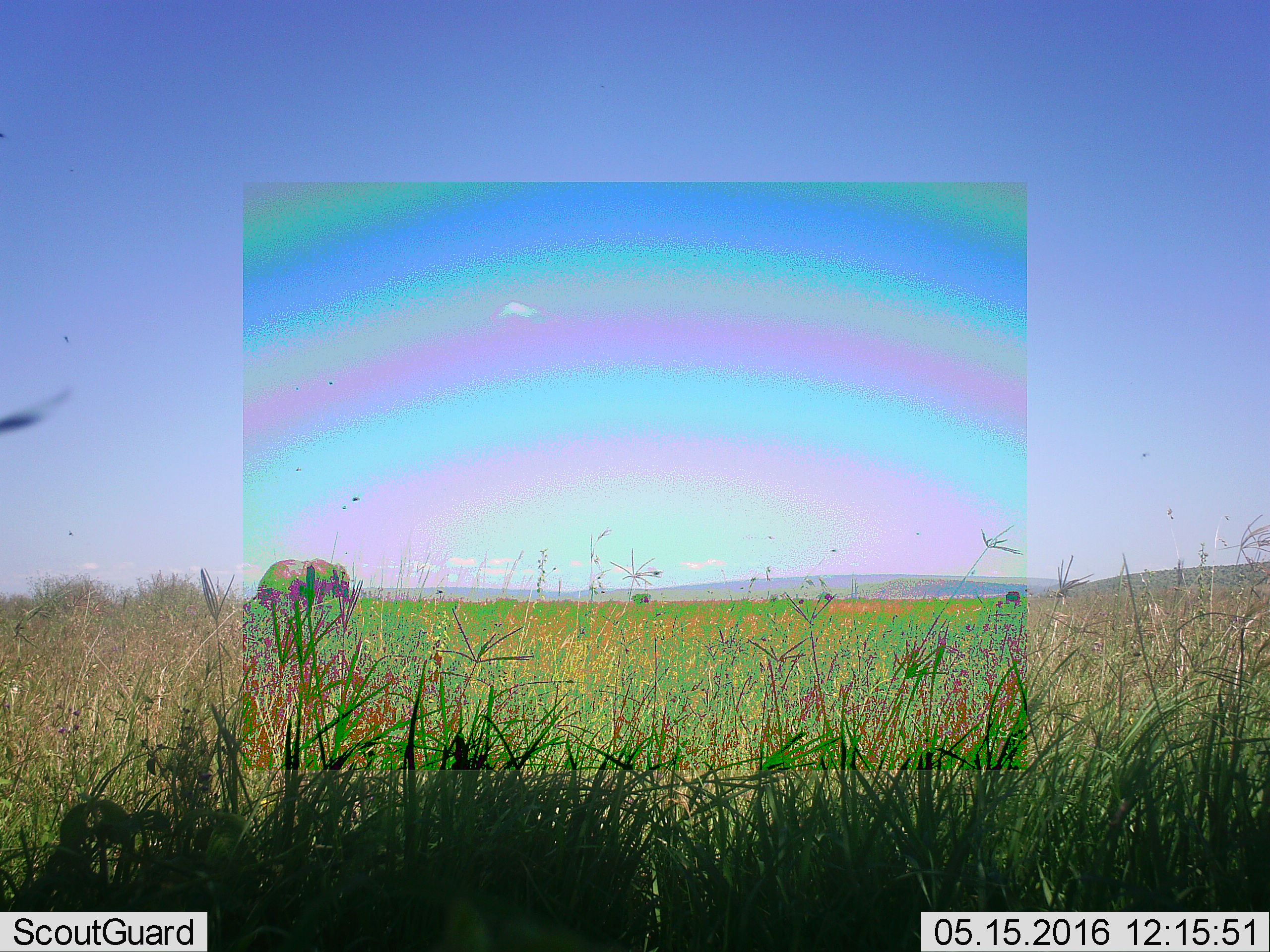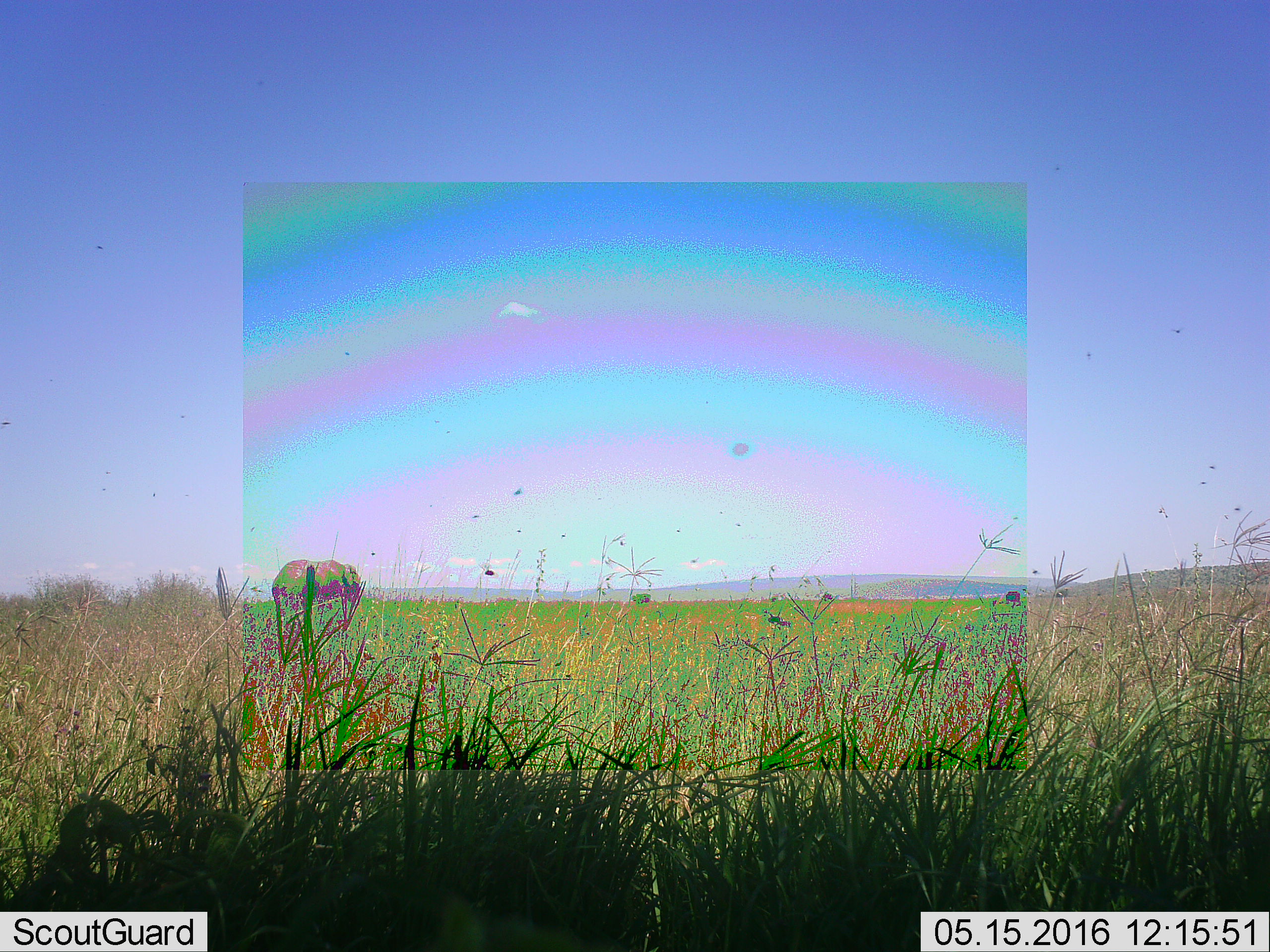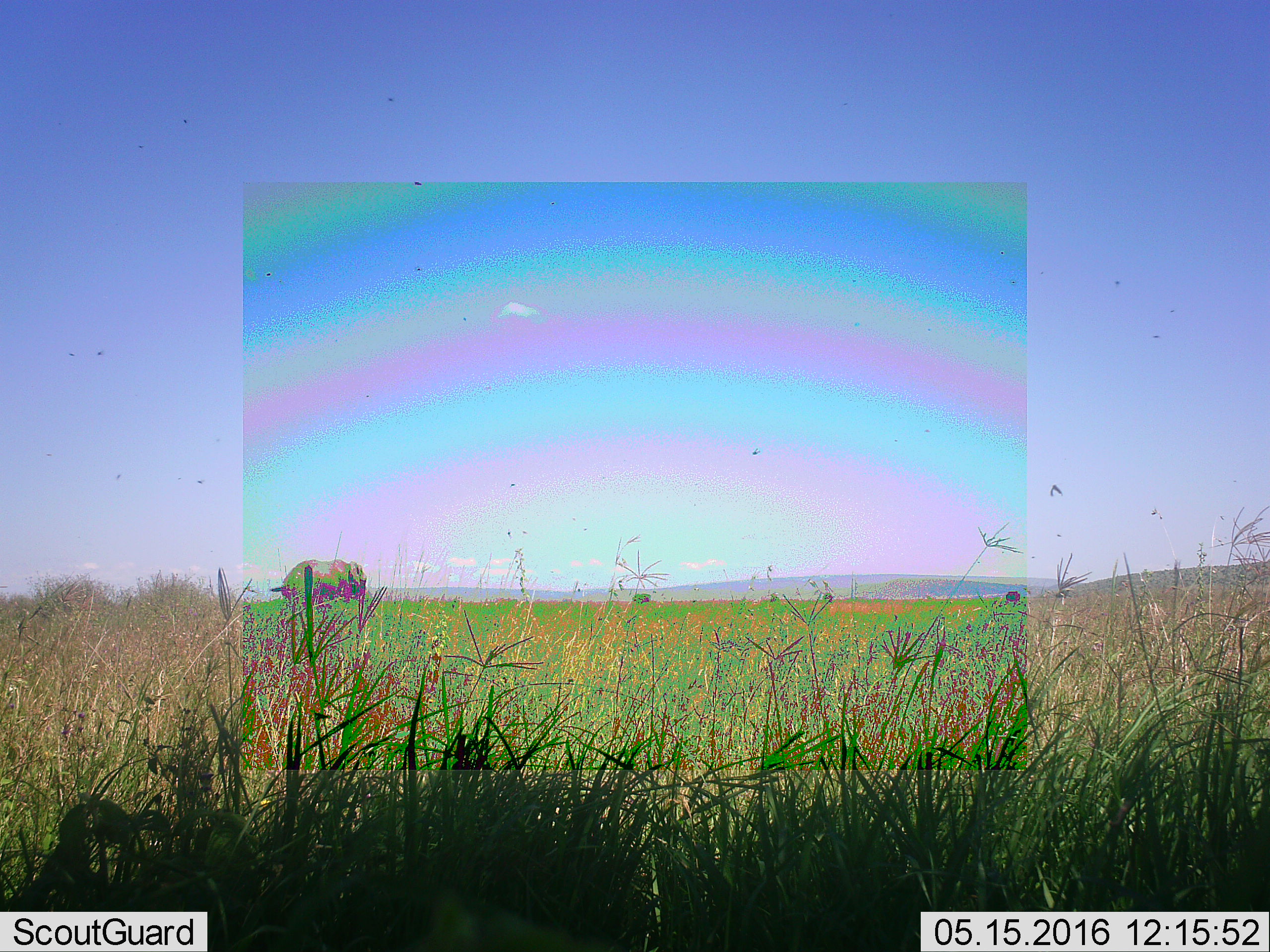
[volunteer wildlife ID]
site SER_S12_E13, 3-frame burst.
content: unidentified animal